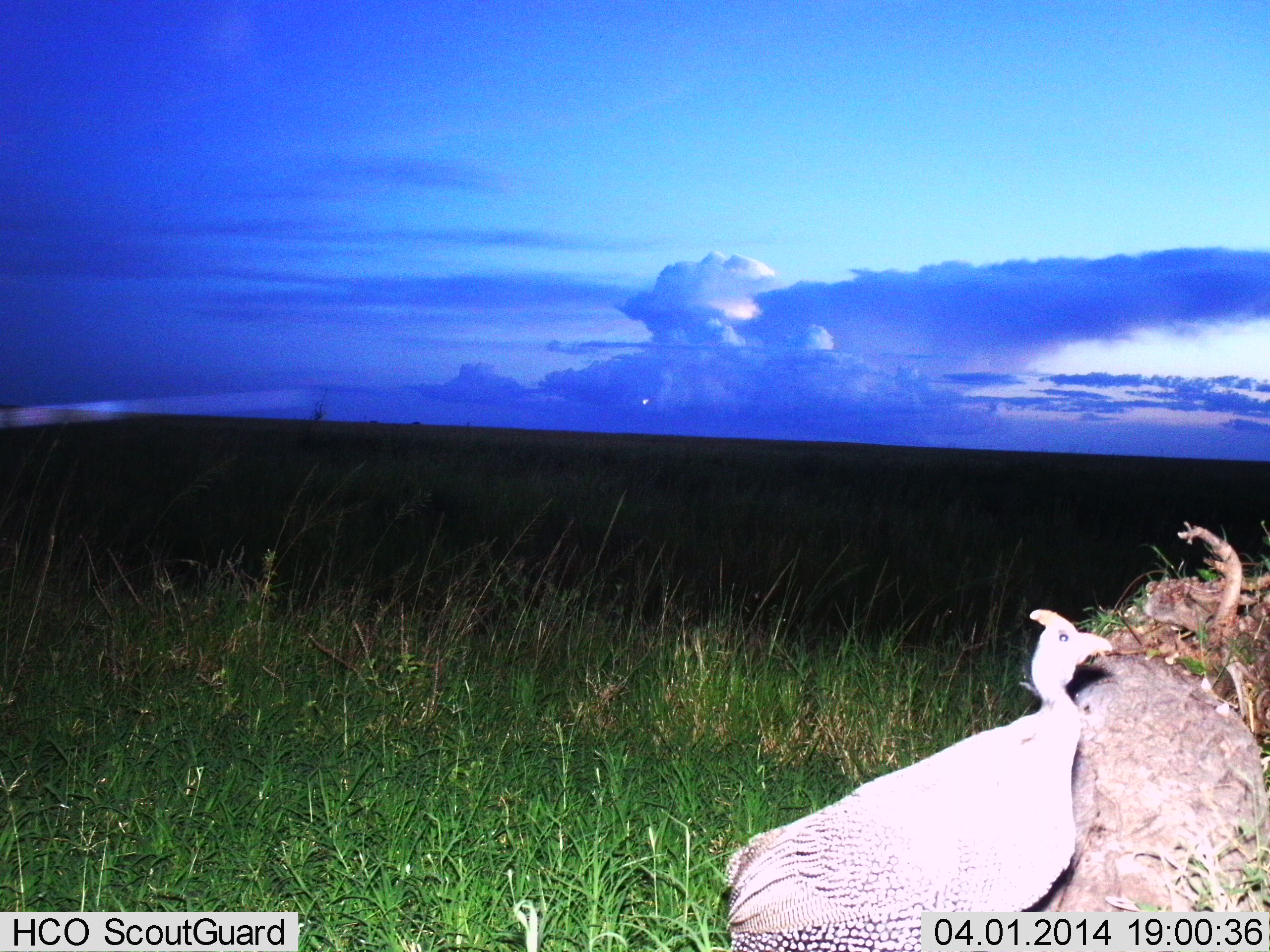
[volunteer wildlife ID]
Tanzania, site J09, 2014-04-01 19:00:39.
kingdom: Animalia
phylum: Chordata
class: Aves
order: Galliformes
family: Numididae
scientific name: Numididae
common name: guinea fowl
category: guineafowl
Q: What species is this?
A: Guineafowl (guinea fowl) (Numididae).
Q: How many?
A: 1.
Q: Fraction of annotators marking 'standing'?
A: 93%.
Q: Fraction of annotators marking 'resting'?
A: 4%.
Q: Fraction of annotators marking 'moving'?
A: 5%.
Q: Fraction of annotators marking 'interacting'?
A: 2%.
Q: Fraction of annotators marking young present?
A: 0%.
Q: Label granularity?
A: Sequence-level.